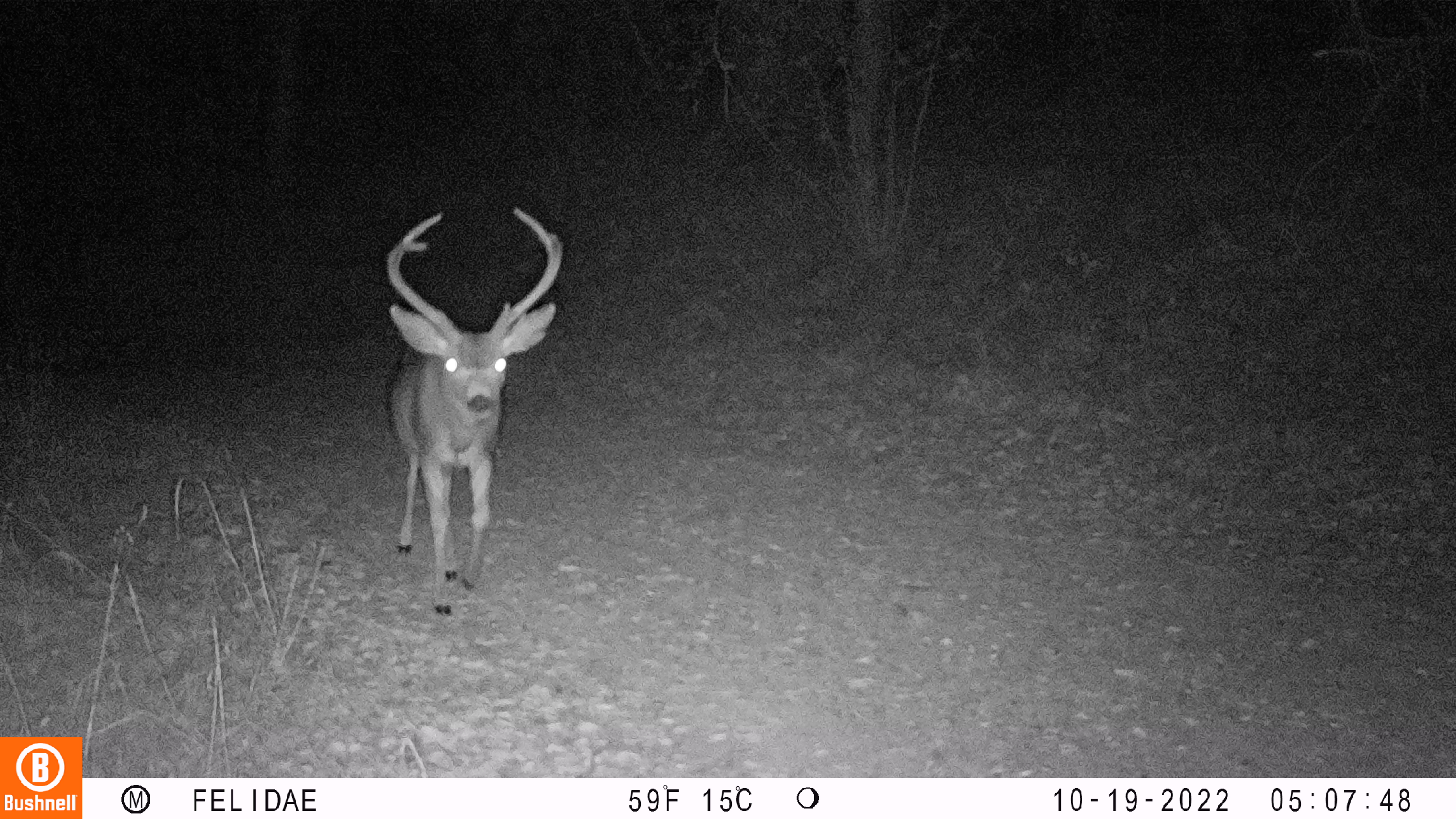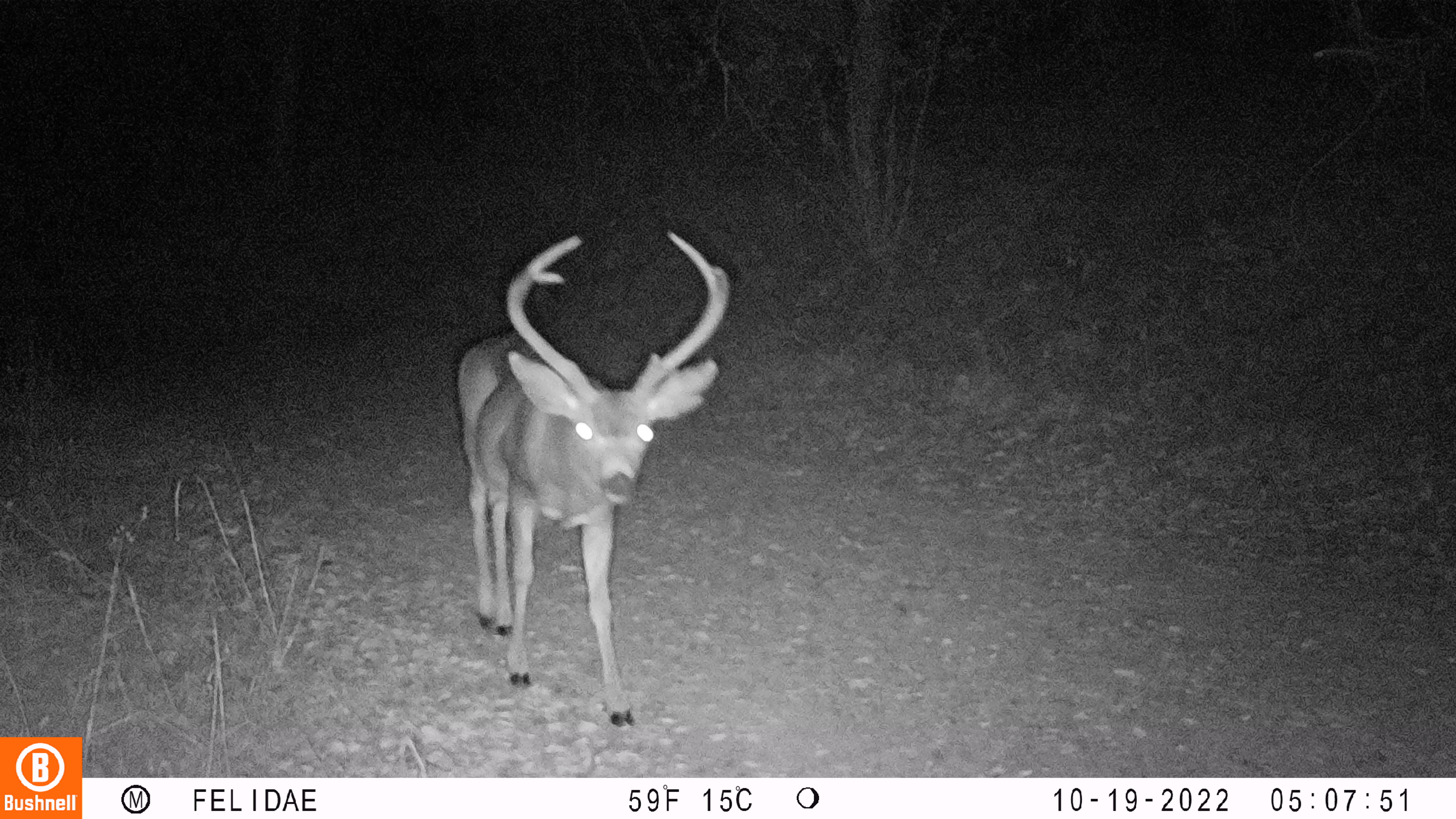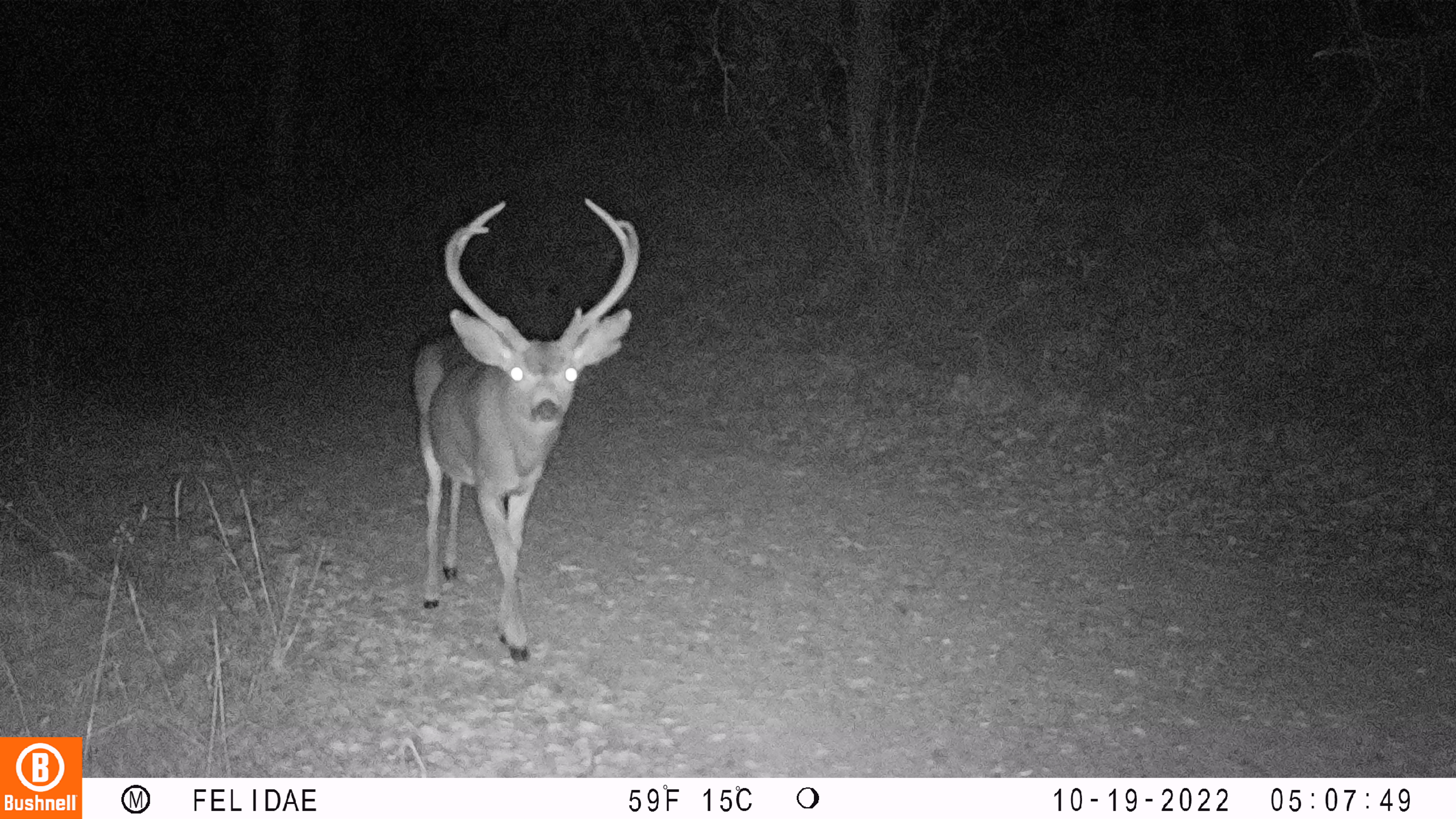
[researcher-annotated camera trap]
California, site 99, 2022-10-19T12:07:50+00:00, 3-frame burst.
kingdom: Animalia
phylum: Chordata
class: Mammalia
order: Artiodactyla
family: Cervidae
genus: Odocoileus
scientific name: Odocoileus hemionus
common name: mule deer